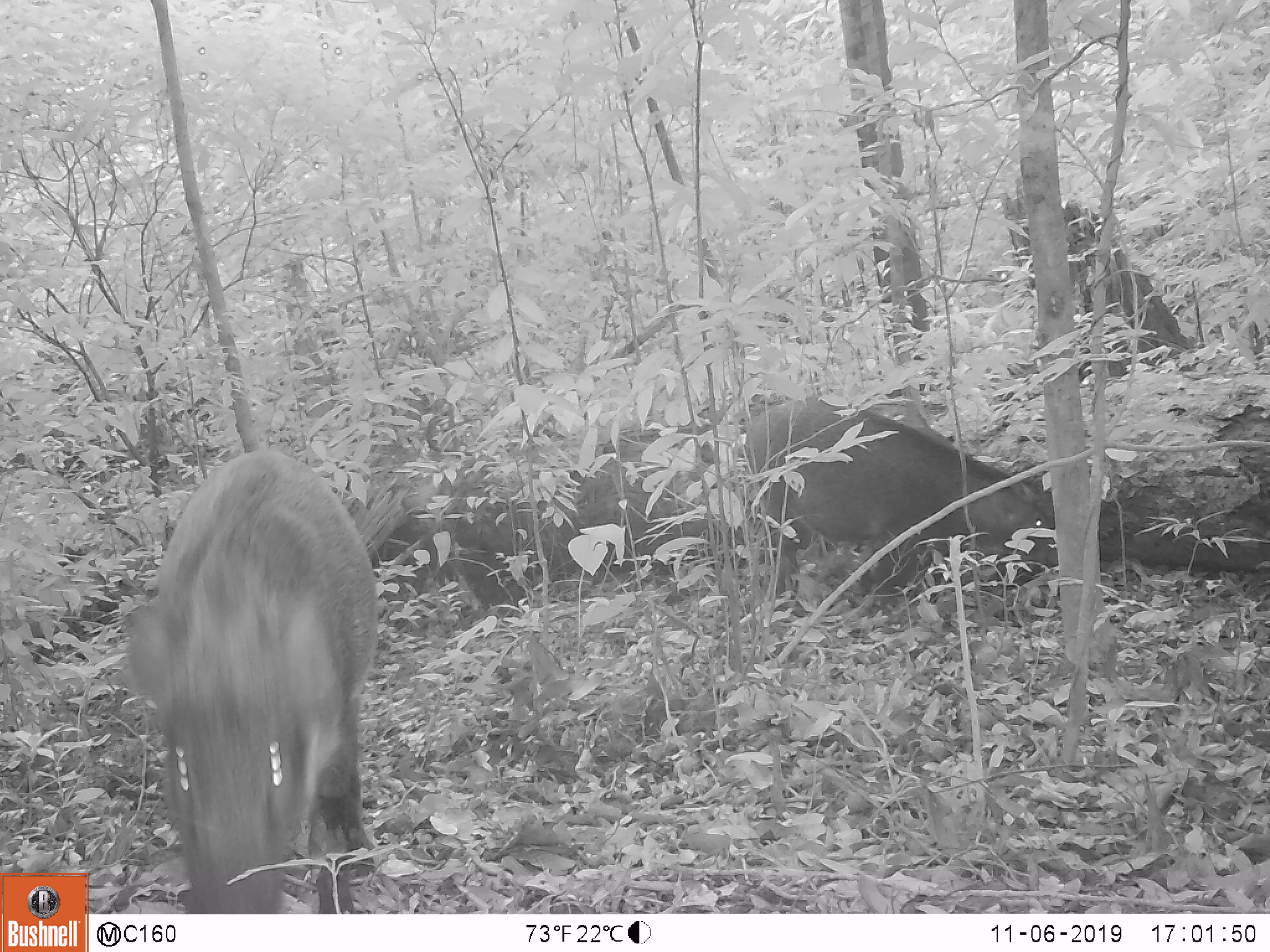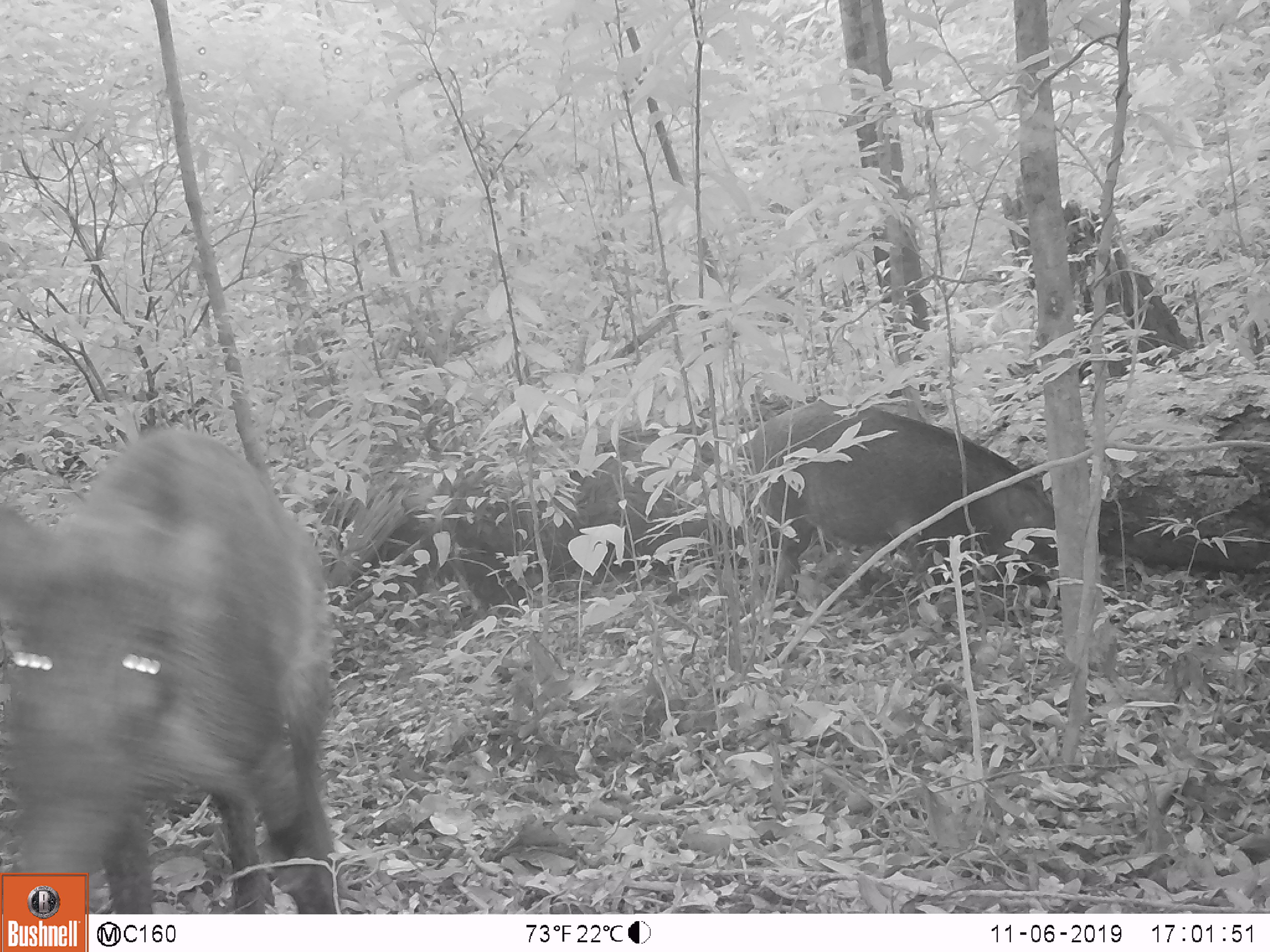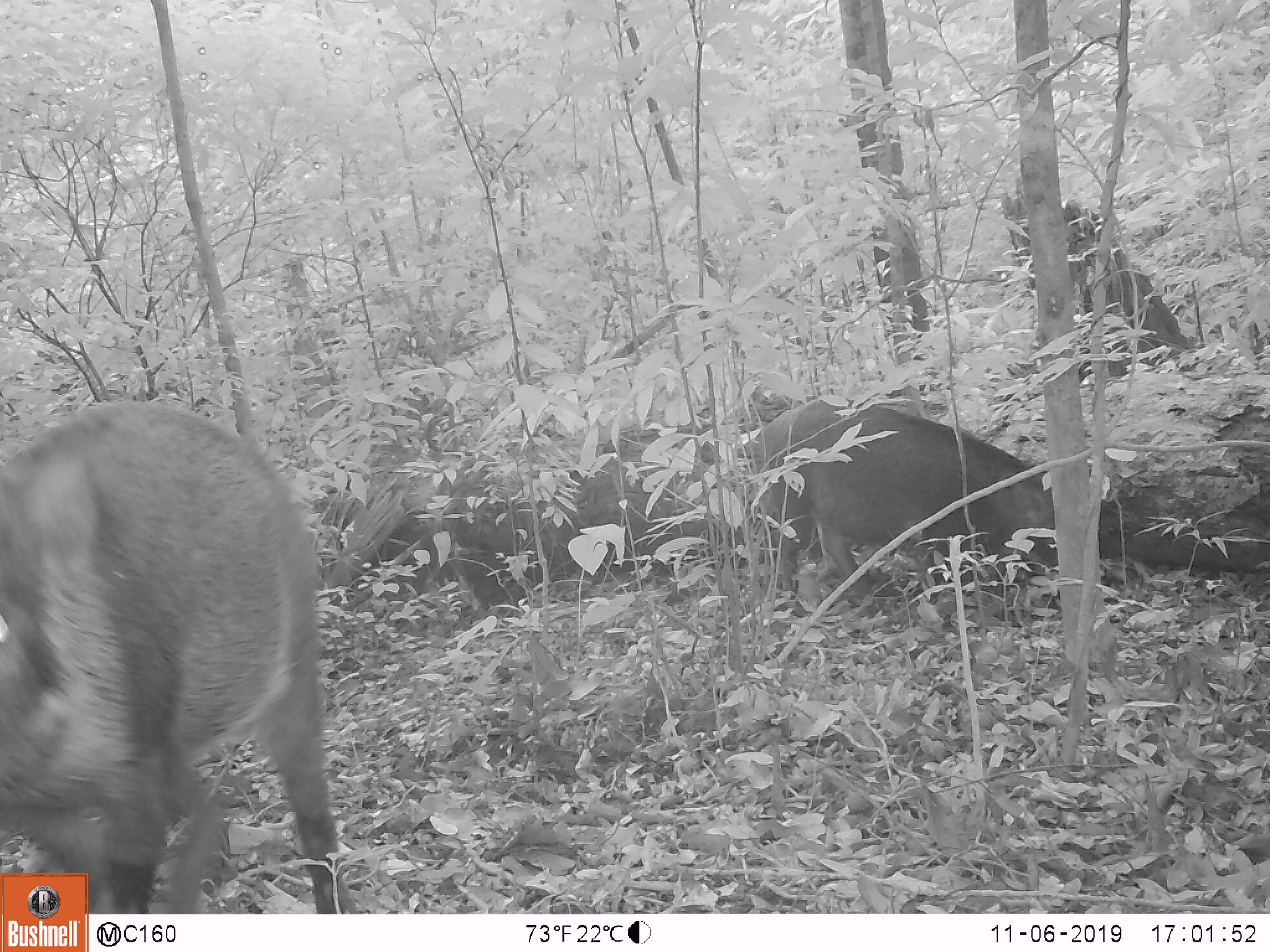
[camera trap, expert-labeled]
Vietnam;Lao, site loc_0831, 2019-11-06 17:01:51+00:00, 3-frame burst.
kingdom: Animalia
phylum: Chordata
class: Mammalia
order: Artiodactyla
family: Suidae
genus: Sus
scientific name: Sus scrofa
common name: eurasian wild pig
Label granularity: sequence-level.